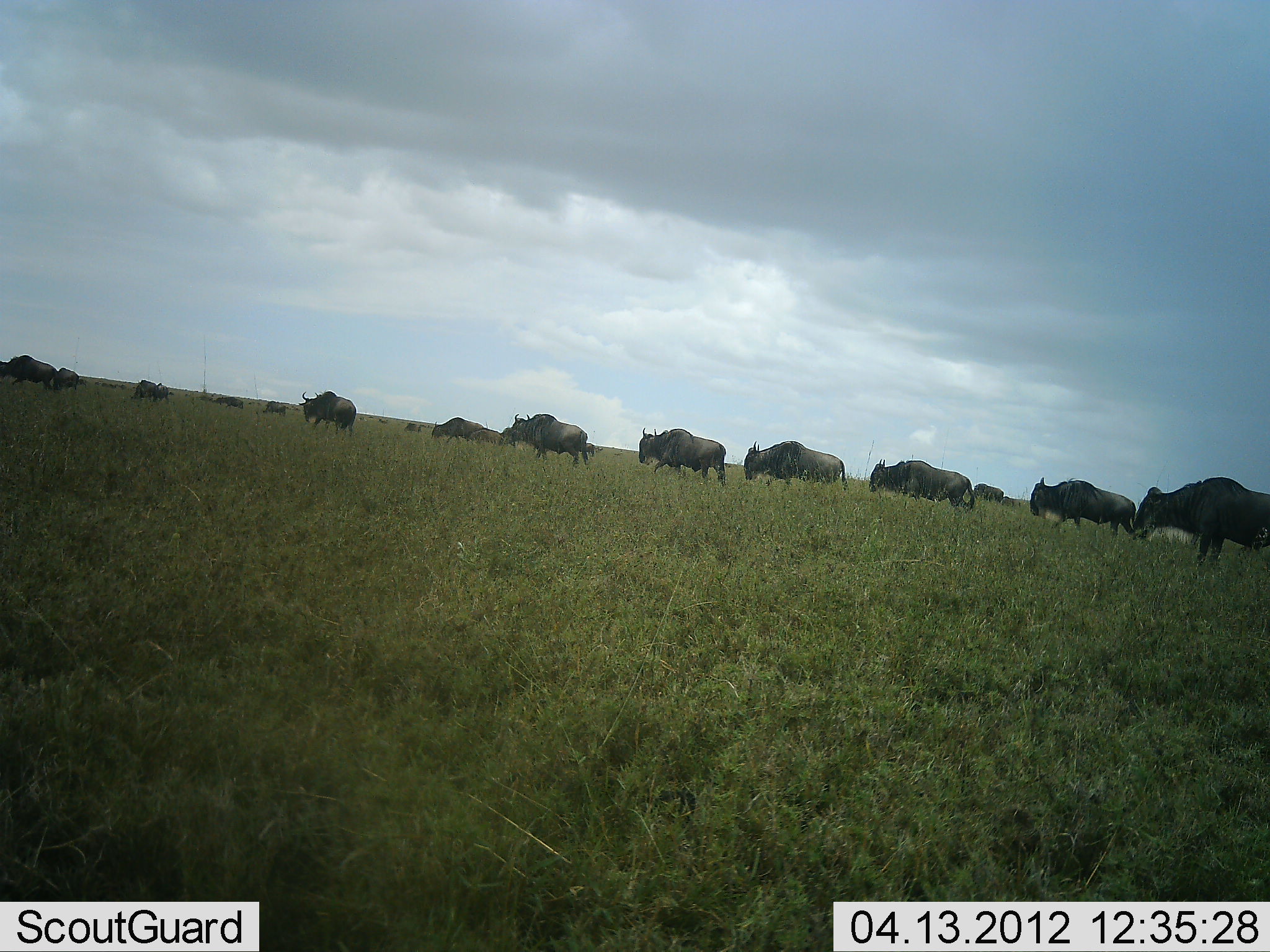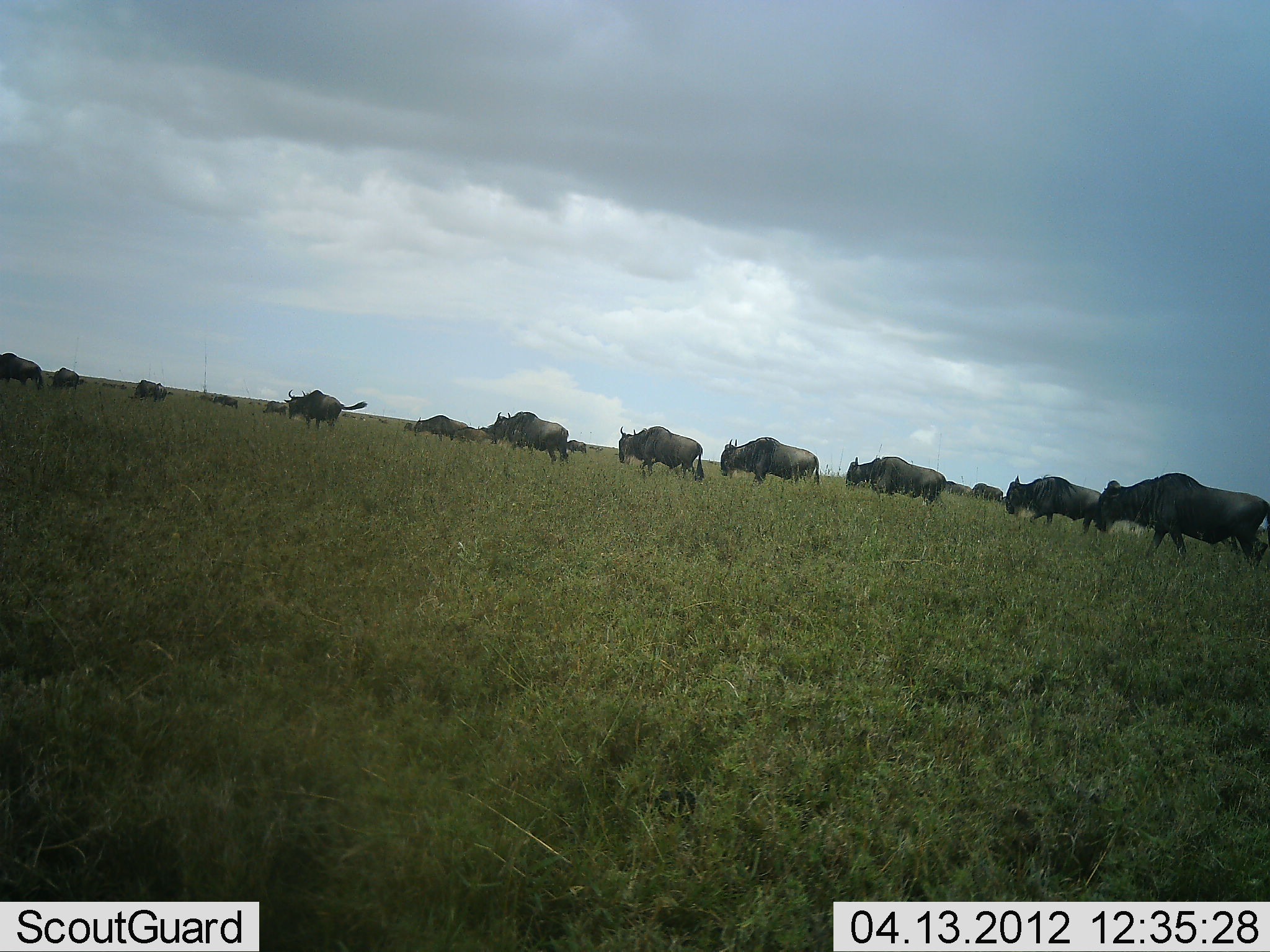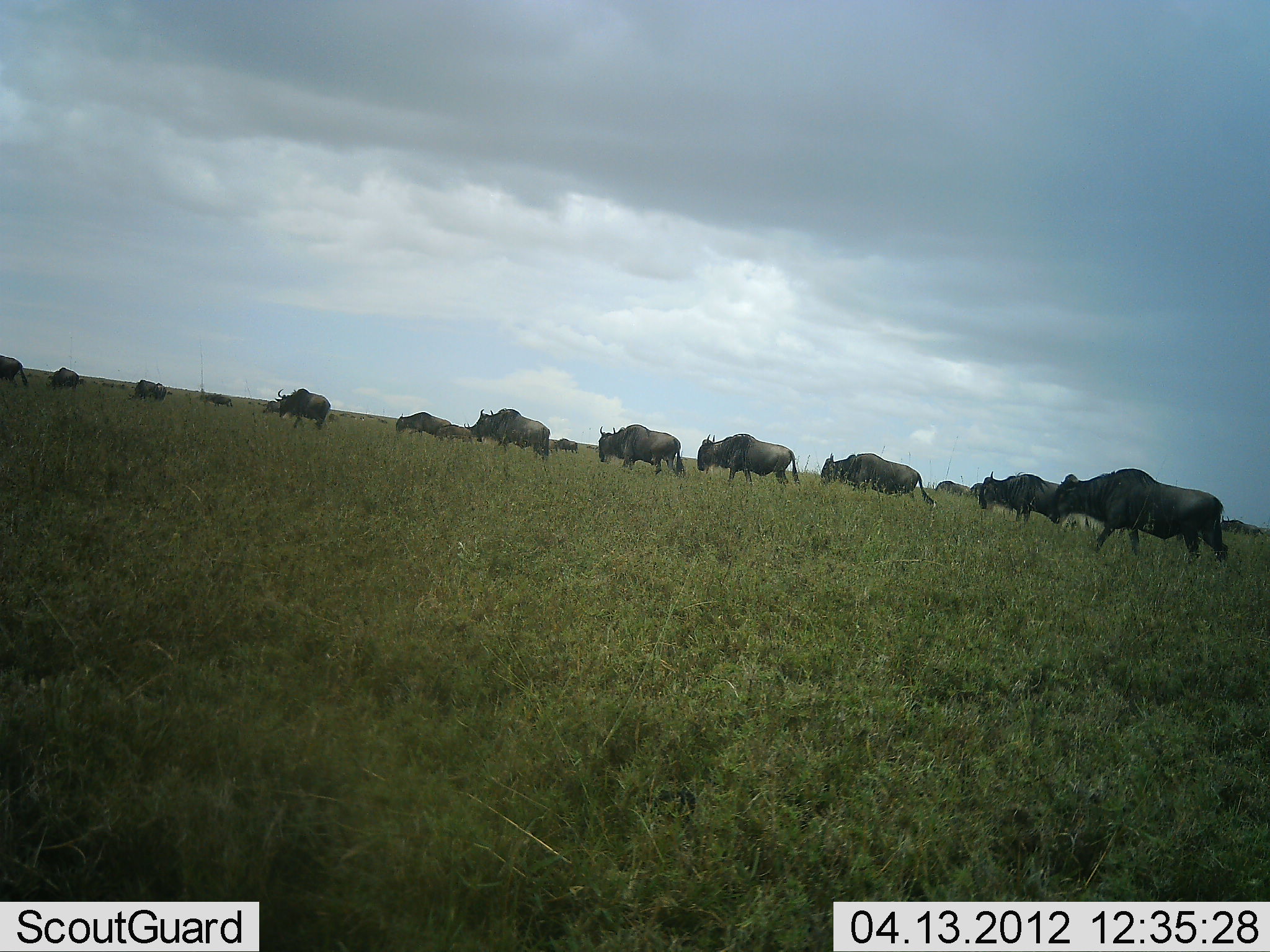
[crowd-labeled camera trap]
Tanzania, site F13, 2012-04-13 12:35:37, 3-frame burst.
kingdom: Animalia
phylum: Chordata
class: Mammalia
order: Artiodactyla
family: Bovidae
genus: Connochaetes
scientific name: Connochaetes taurinus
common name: blue wildebeest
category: wildebeest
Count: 11-50.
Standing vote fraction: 21%.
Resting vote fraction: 0%.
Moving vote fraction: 100%.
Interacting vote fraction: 0%.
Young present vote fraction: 0%.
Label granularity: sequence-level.